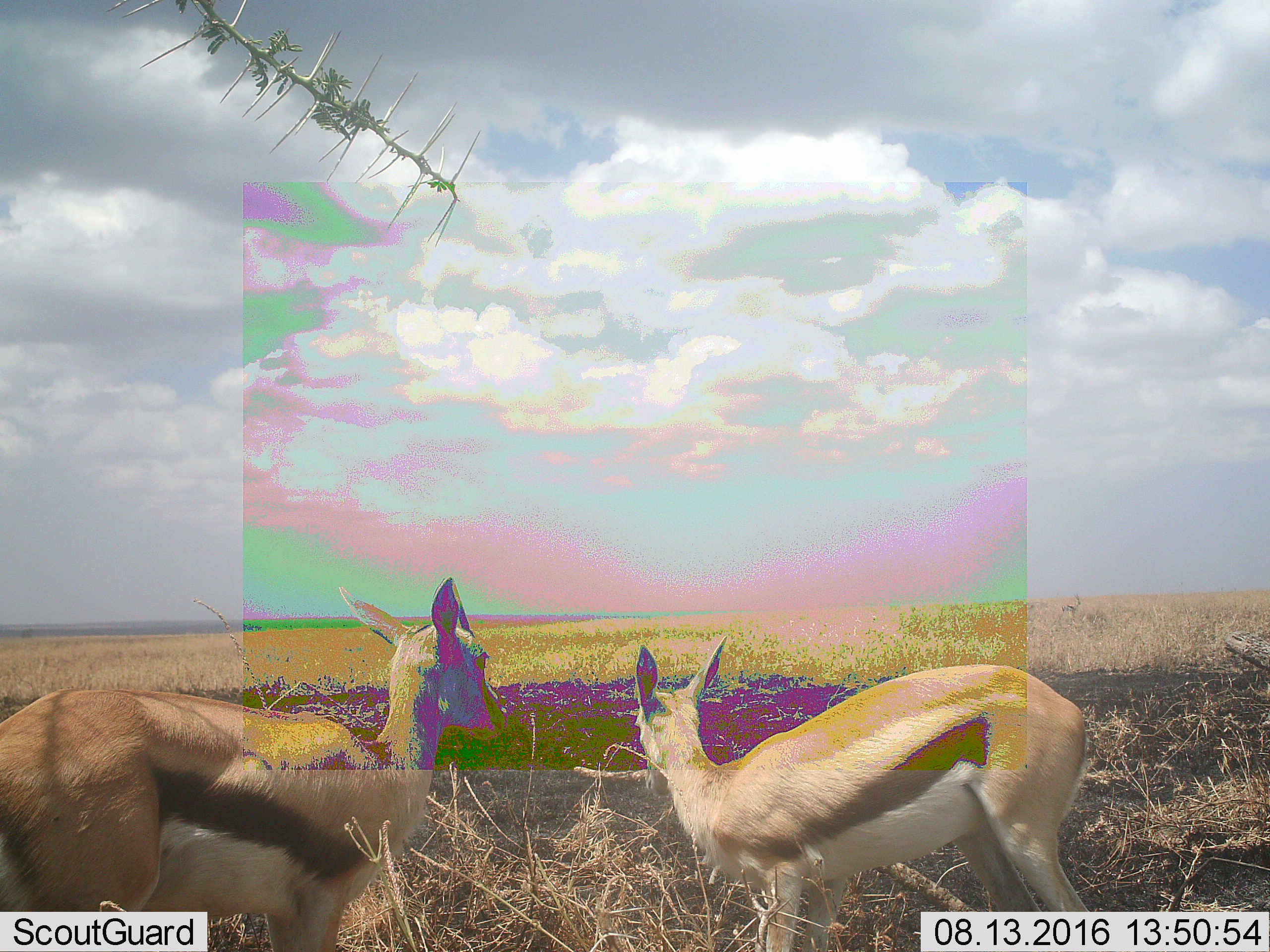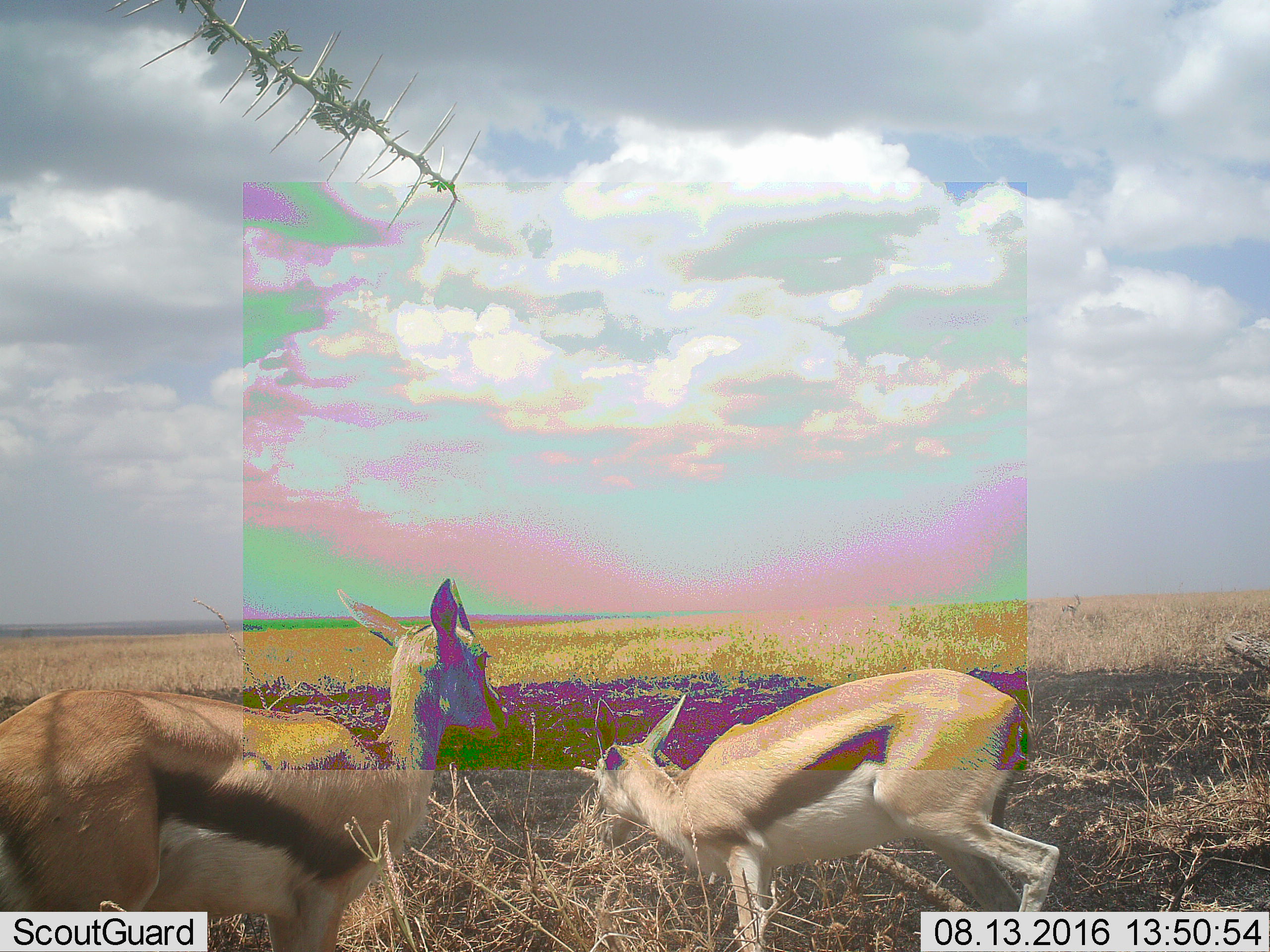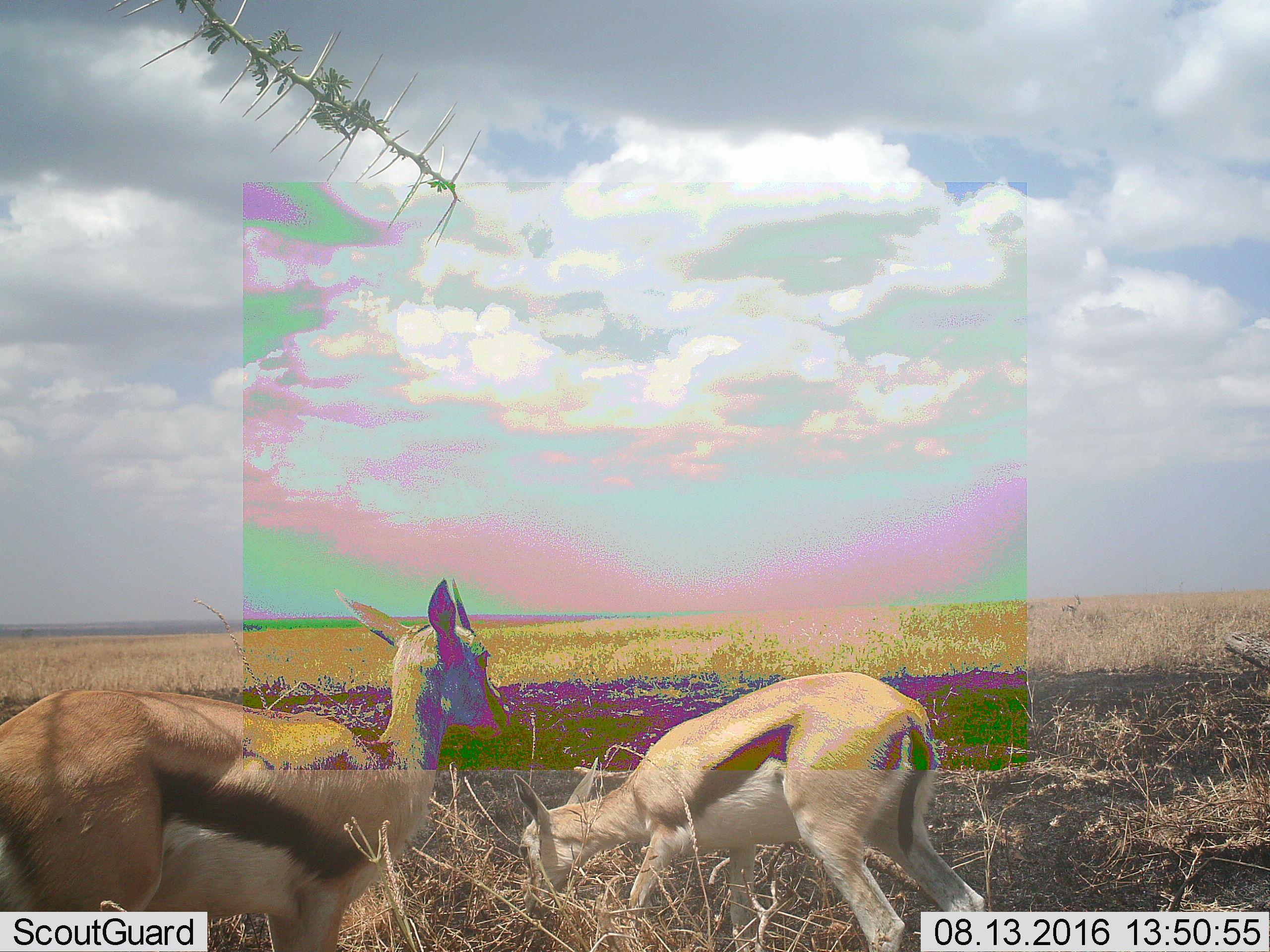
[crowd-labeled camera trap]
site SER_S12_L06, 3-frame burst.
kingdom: Animalia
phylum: Chordata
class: Mammalia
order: Artiodactyla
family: Bovidae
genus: Eudorcas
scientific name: Eudorcas thomsonii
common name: thomson's gazelle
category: gazellethomsons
Gazellethomsons (thomson's gazelle) (Eudorcas thomsonii), count 2. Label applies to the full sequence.